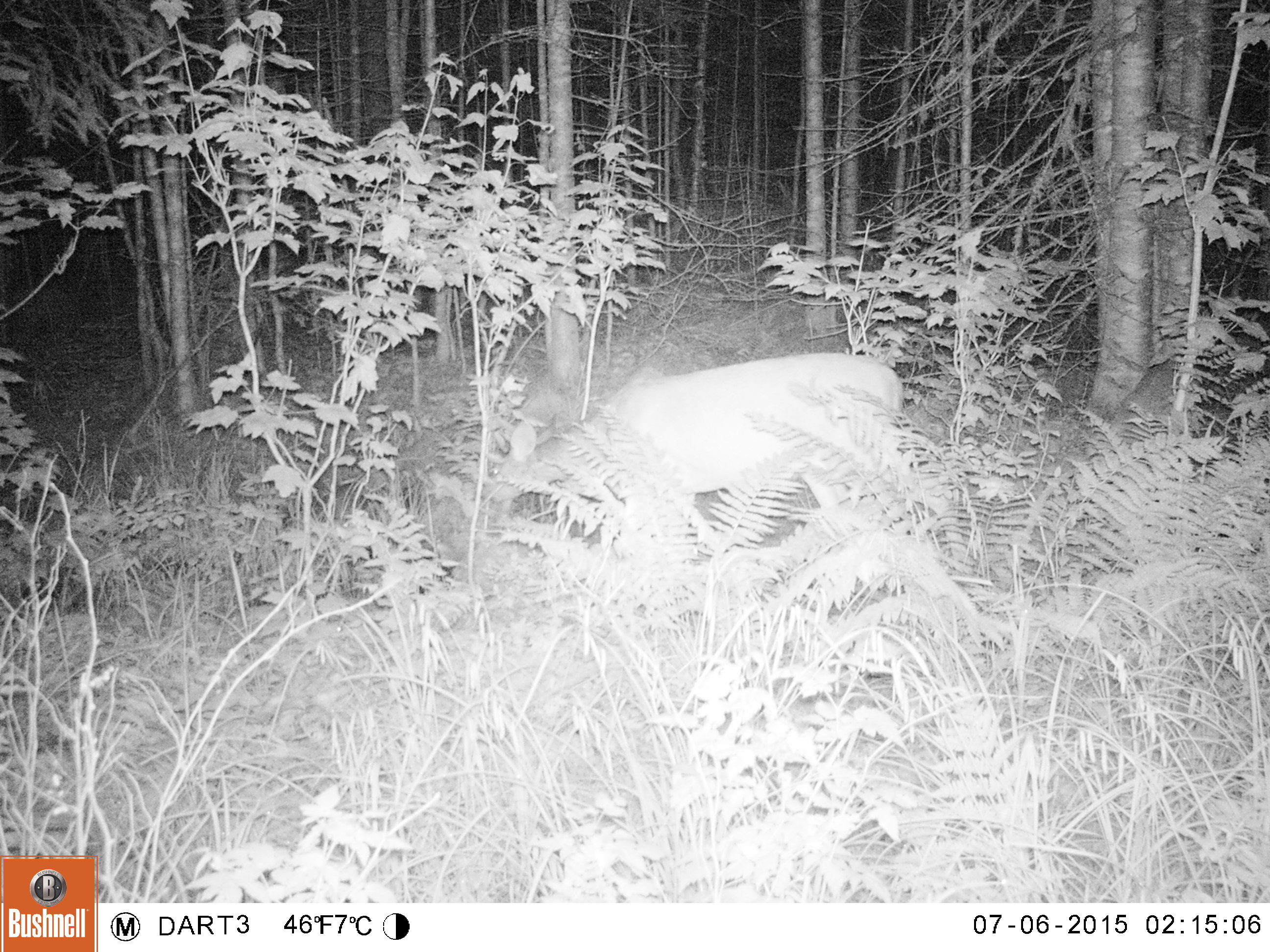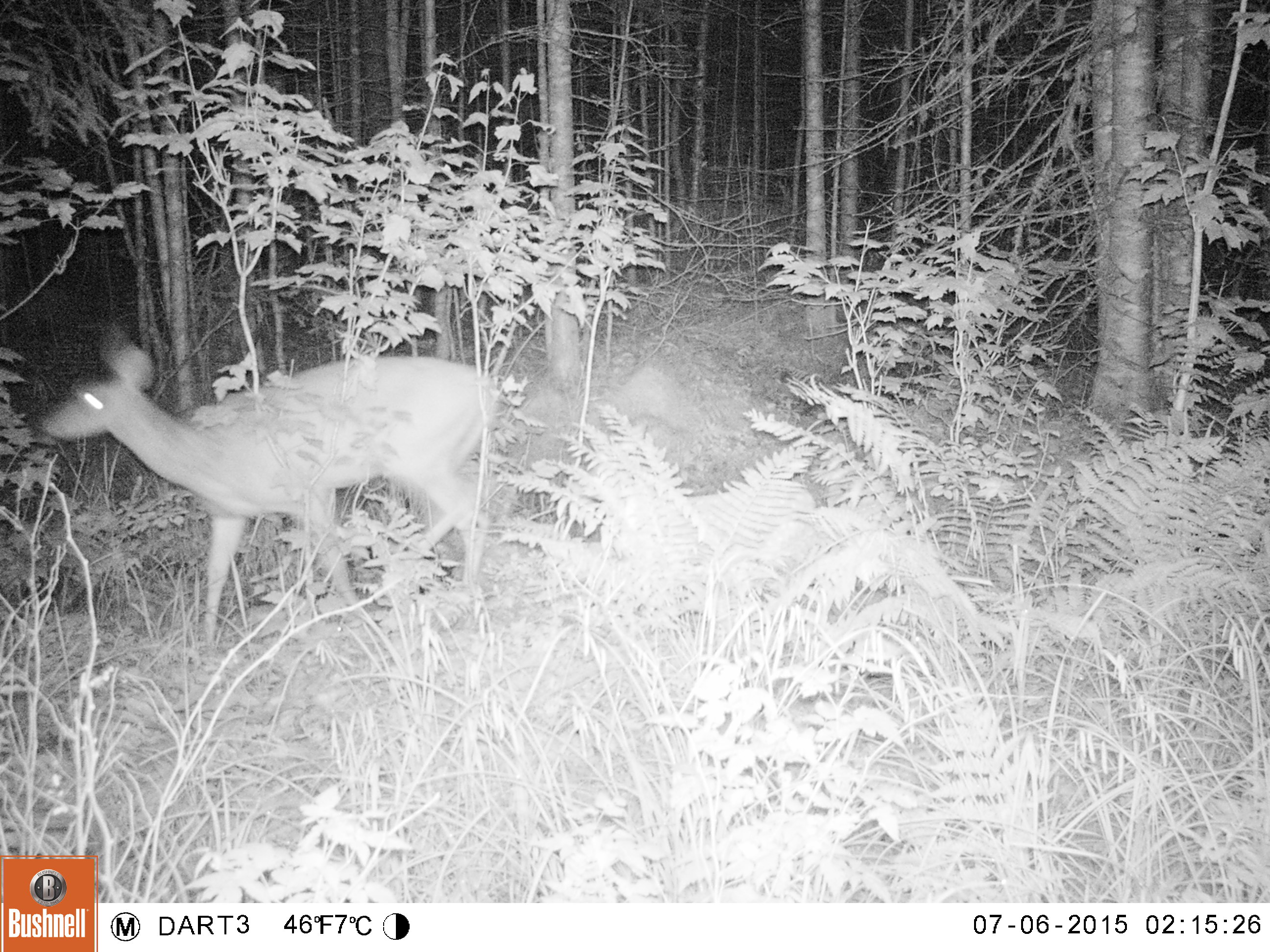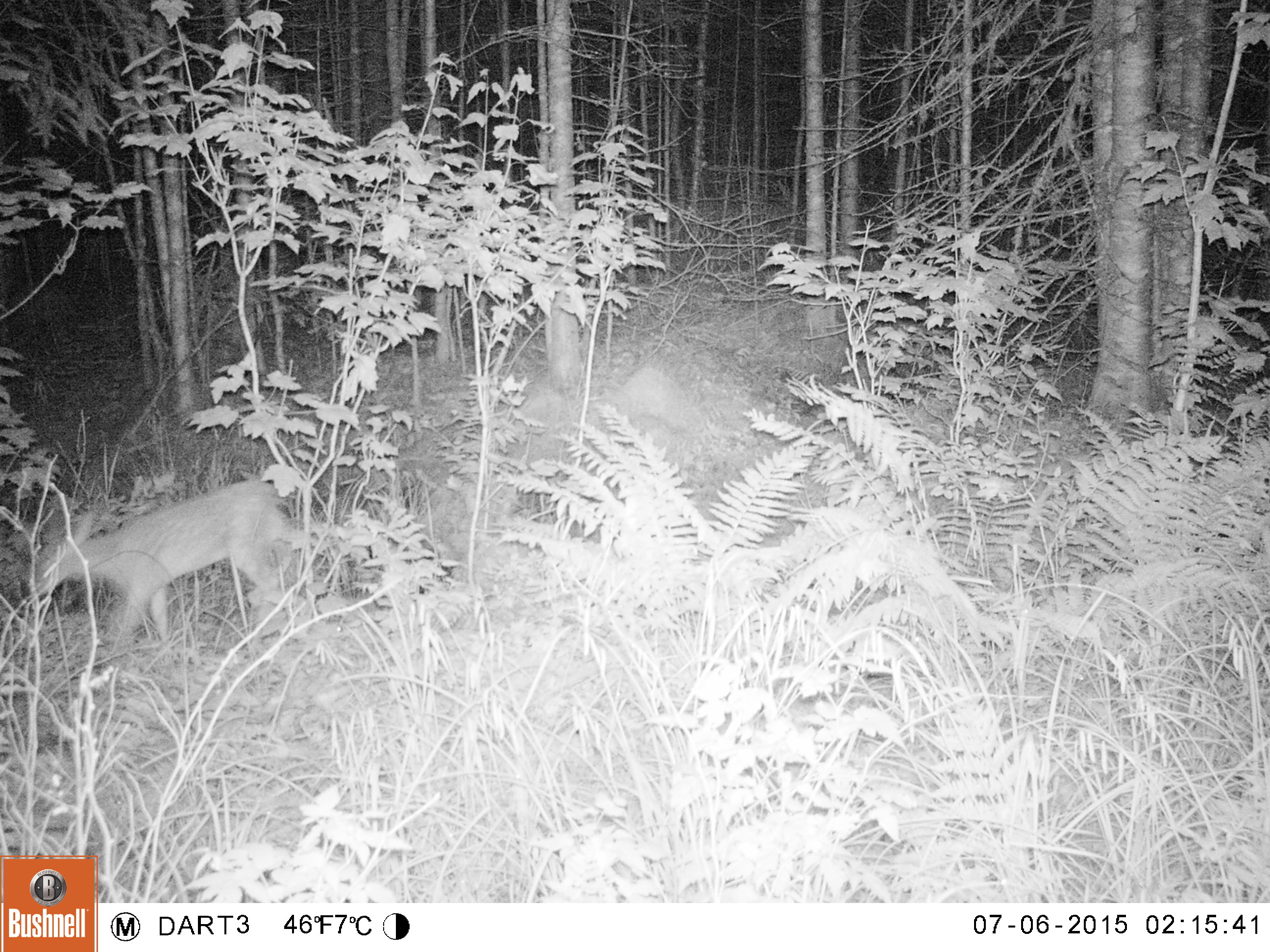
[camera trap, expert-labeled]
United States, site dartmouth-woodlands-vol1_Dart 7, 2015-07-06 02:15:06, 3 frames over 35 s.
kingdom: Animalia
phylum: Chordata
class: Mammalia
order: Artiodactyla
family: Cervidae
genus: Odocoileus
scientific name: Odocoileus virginianus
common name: white-tailed deer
White-tailed deer (Odocoileus virginianus).